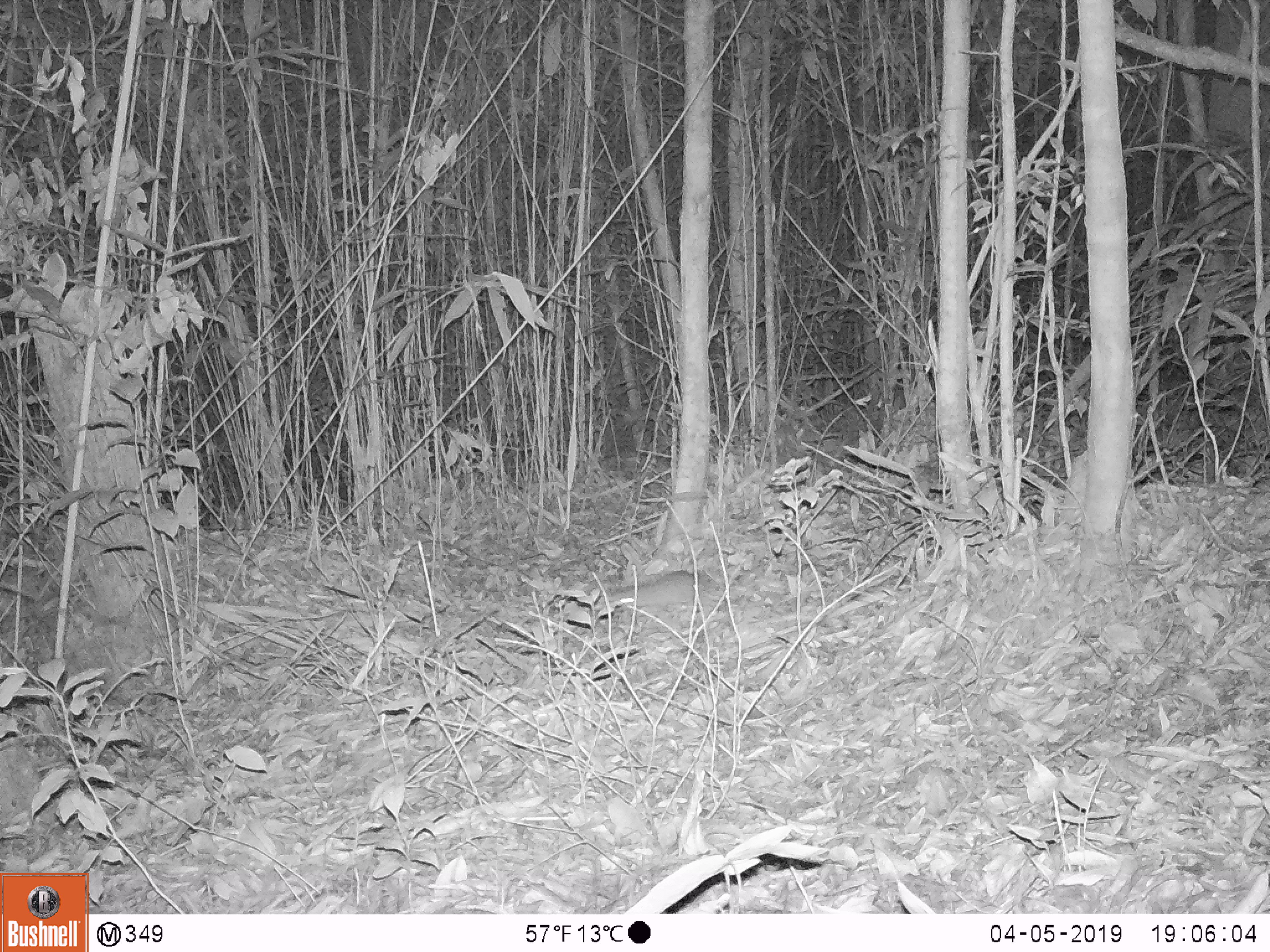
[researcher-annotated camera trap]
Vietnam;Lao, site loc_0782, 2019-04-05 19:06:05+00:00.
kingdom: Animalia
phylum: Chordata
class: Mammalia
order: Rodentia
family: Muridae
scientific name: Muridae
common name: old-world mice and rats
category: unidentified murid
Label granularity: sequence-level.